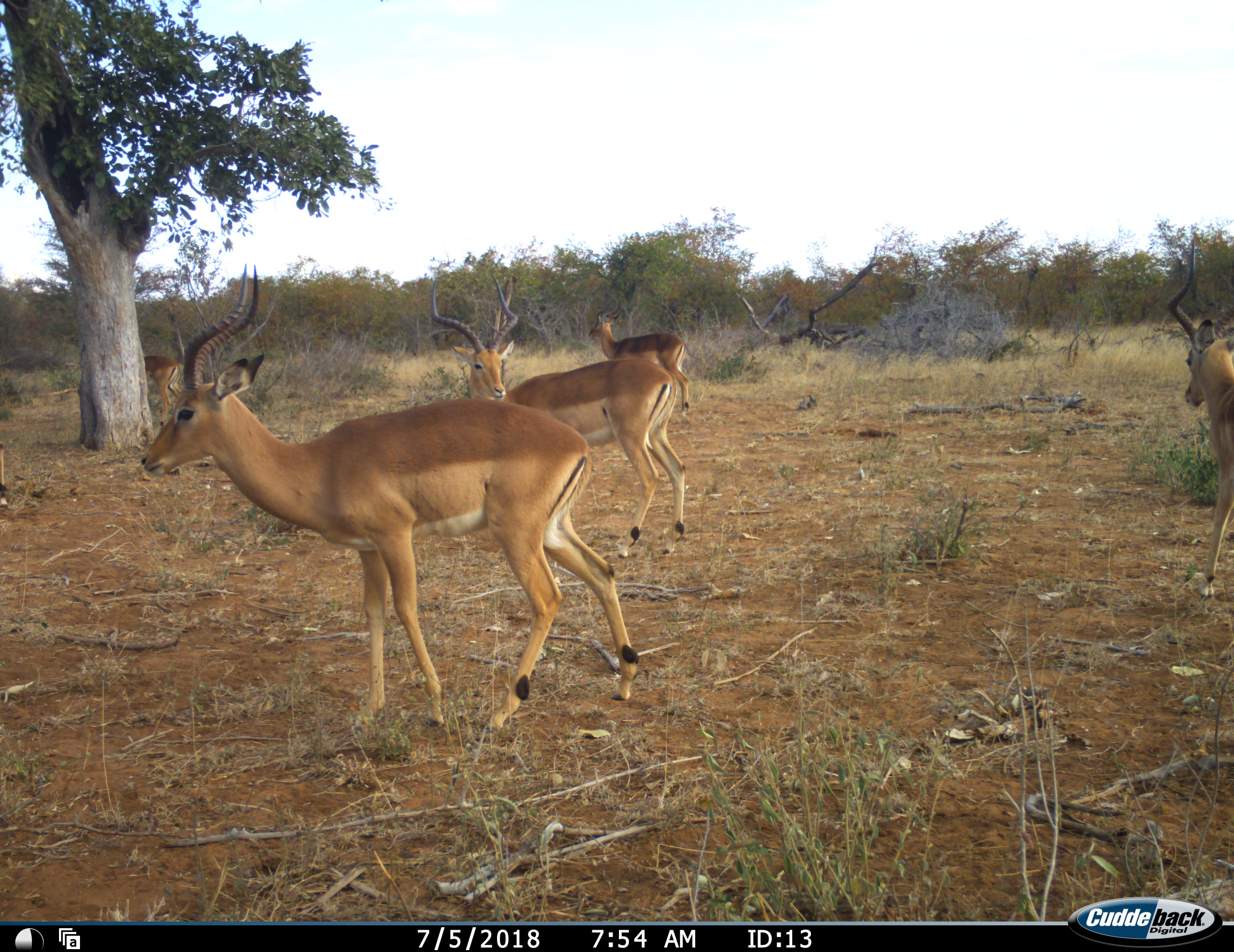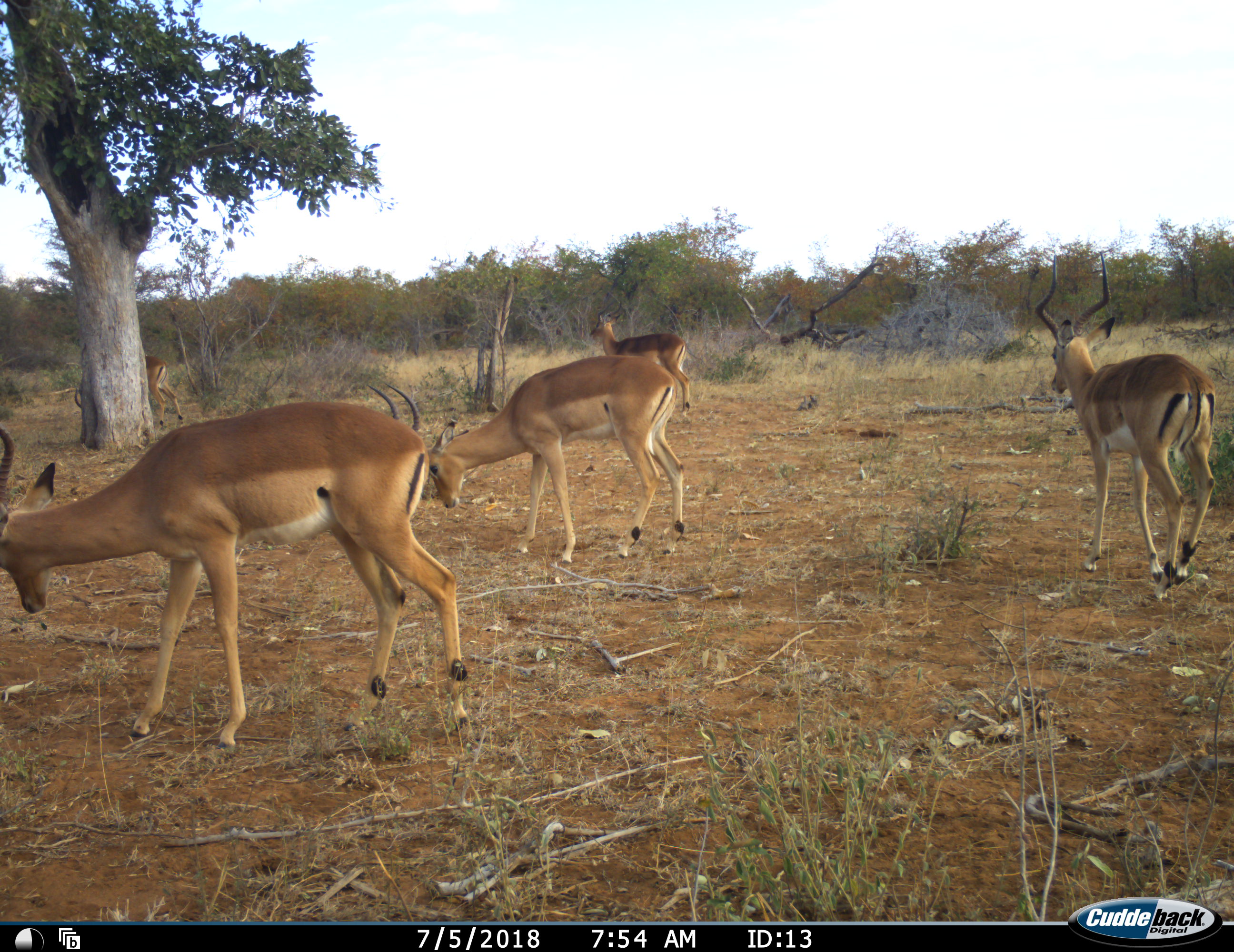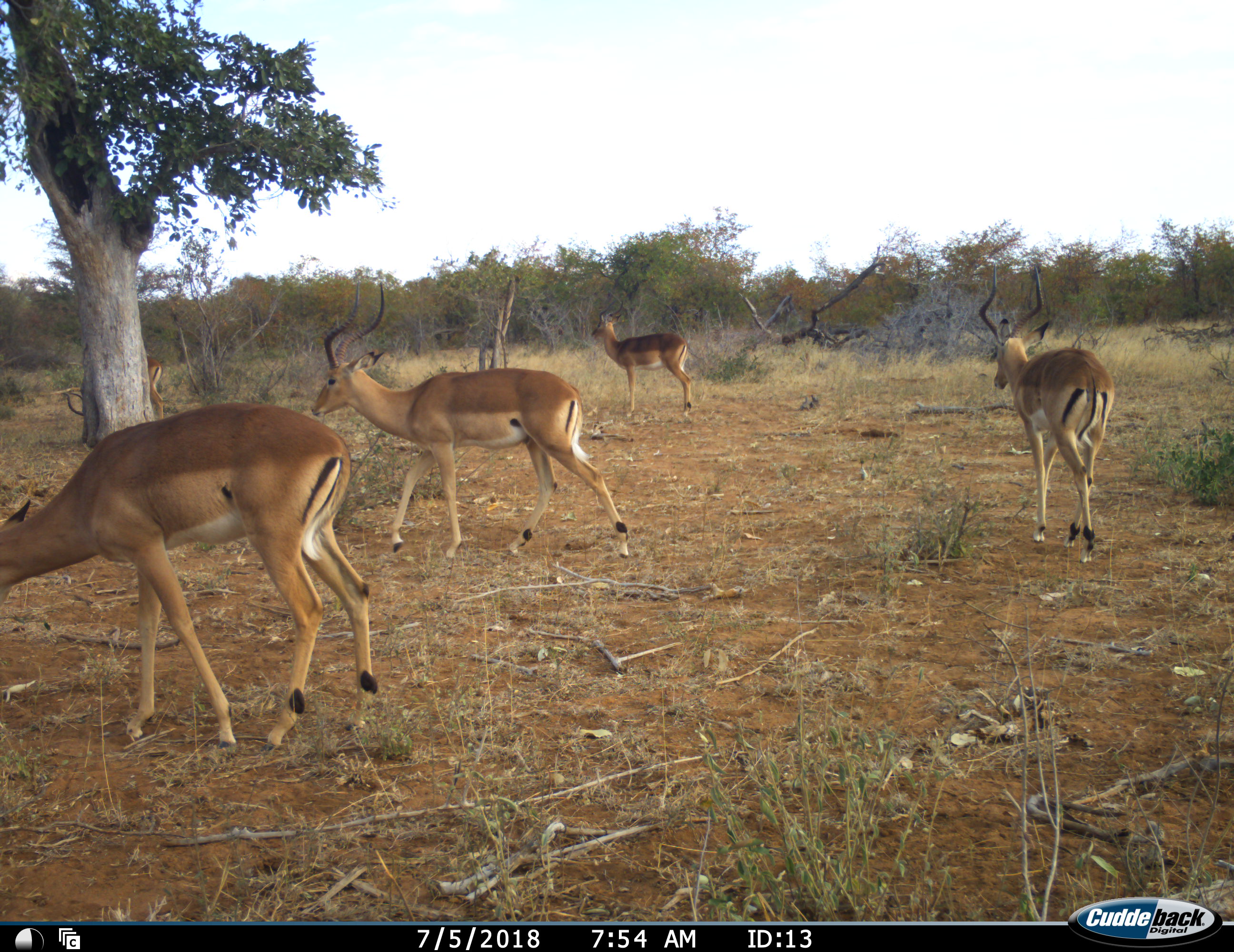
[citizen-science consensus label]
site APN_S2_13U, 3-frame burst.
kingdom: Animalia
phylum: Chordata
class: Mammalia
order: Artiodactyla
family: Bovidae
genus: Aepyceros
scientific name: Aepyceros melampus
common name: impala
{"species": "impala (Aepyceros melampus)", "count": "5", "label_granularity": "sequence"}